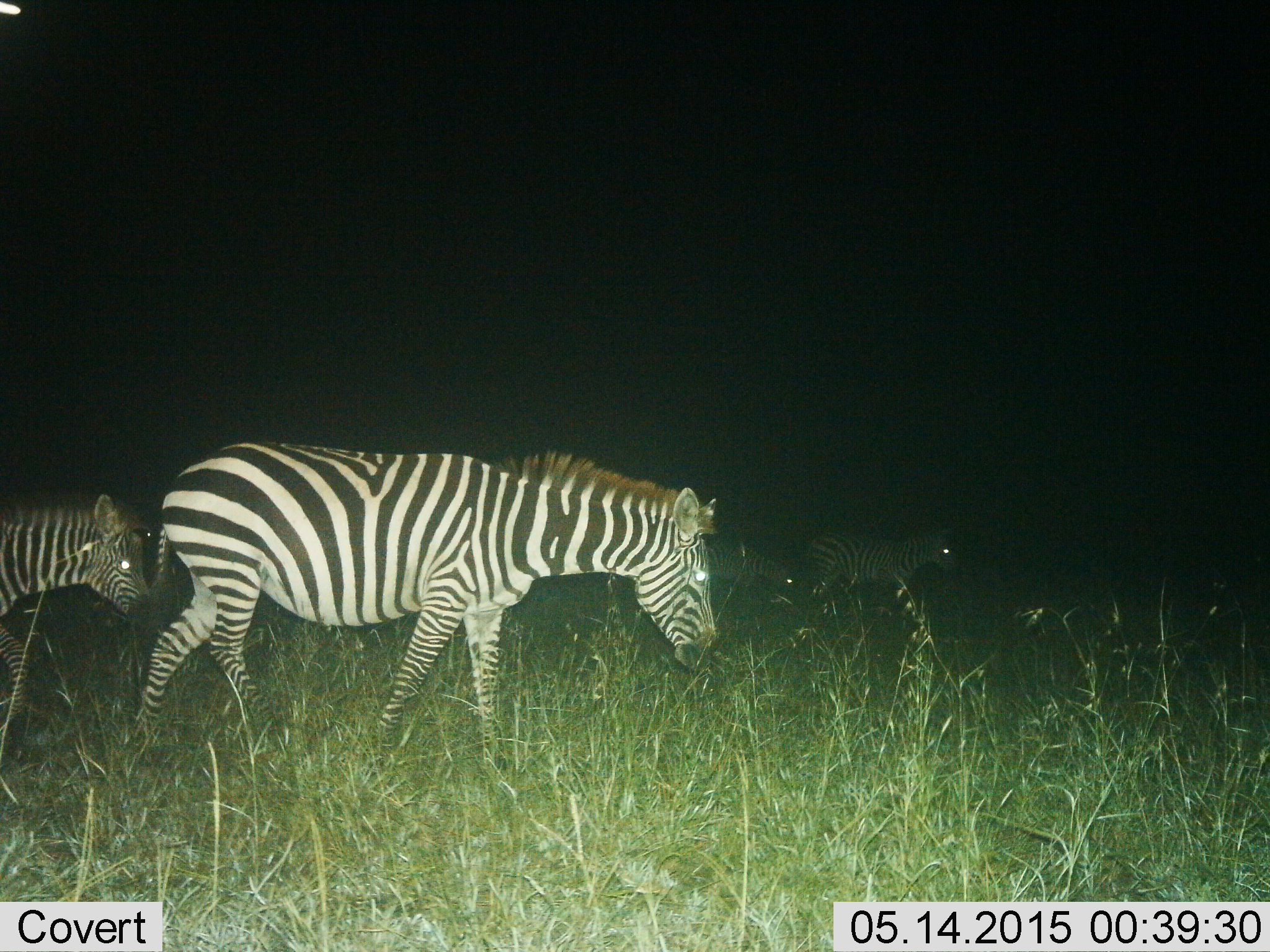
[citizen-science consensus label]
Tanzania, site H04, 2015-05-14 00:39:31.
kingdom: Animalia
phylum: Chordata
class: Mammalia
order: Perissodactyla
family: Equidae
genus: Equus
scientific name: Equus quagga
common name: plains zebra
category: zebra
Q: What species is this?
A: Zebra (plains zebra) (Equus quagga).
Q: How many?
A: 4.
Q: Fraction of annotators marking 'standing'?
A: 0%.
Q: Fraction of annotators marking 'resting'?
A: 0%.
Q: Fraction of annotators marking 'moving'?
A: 100%.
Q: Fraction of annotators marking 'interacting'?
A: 0%.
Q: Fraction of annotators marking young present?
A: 30%.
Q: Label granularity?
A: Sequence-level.